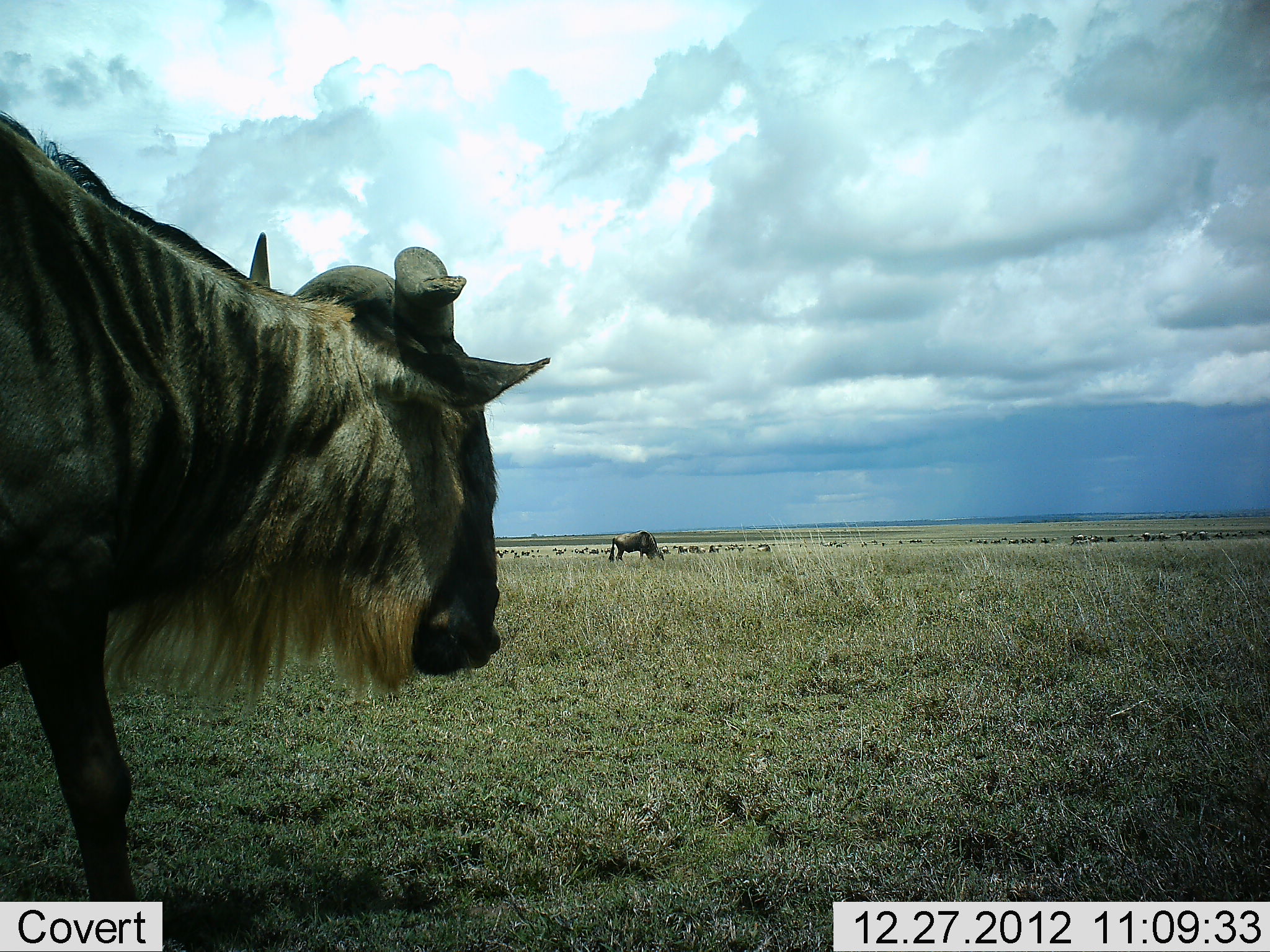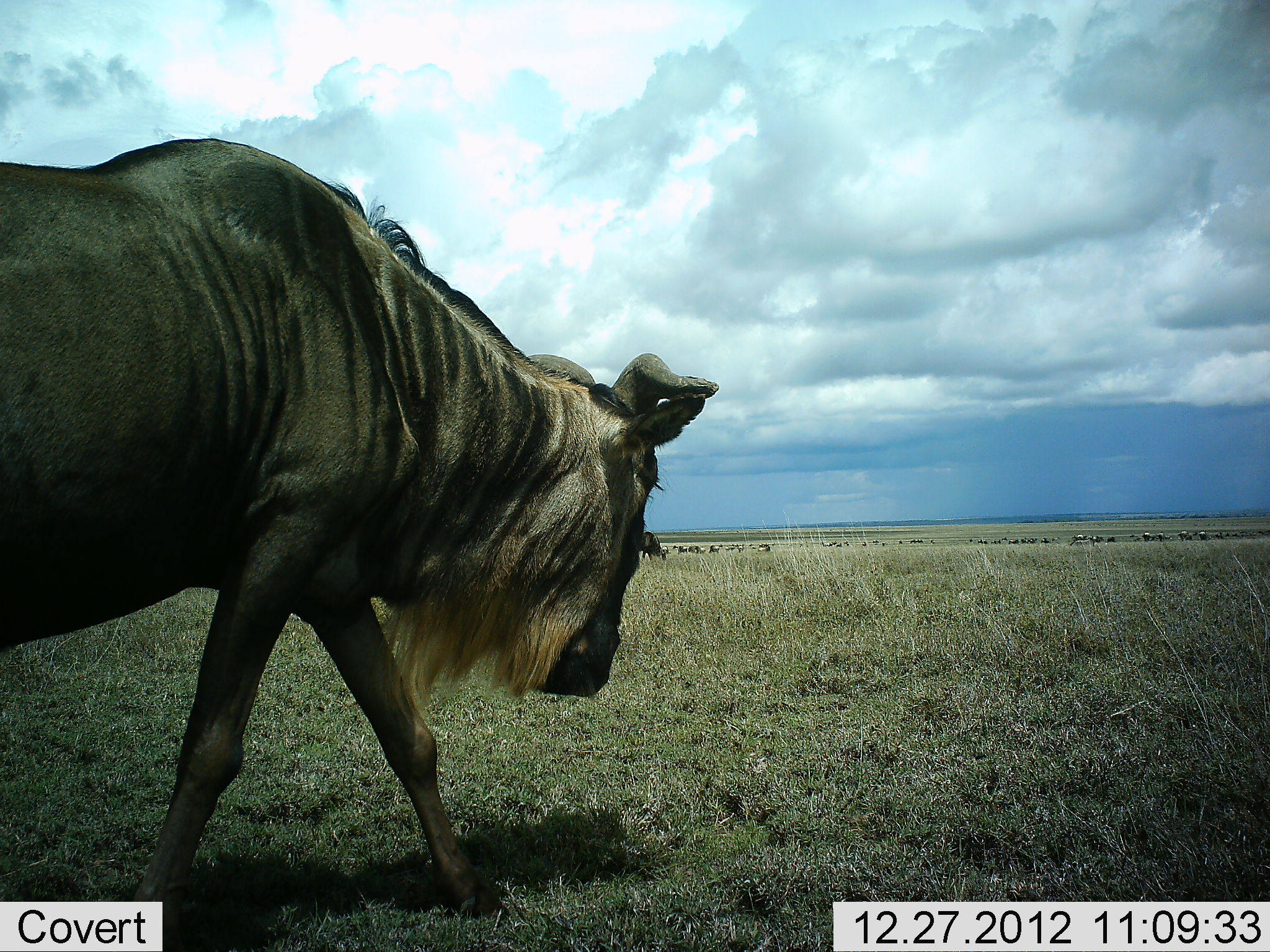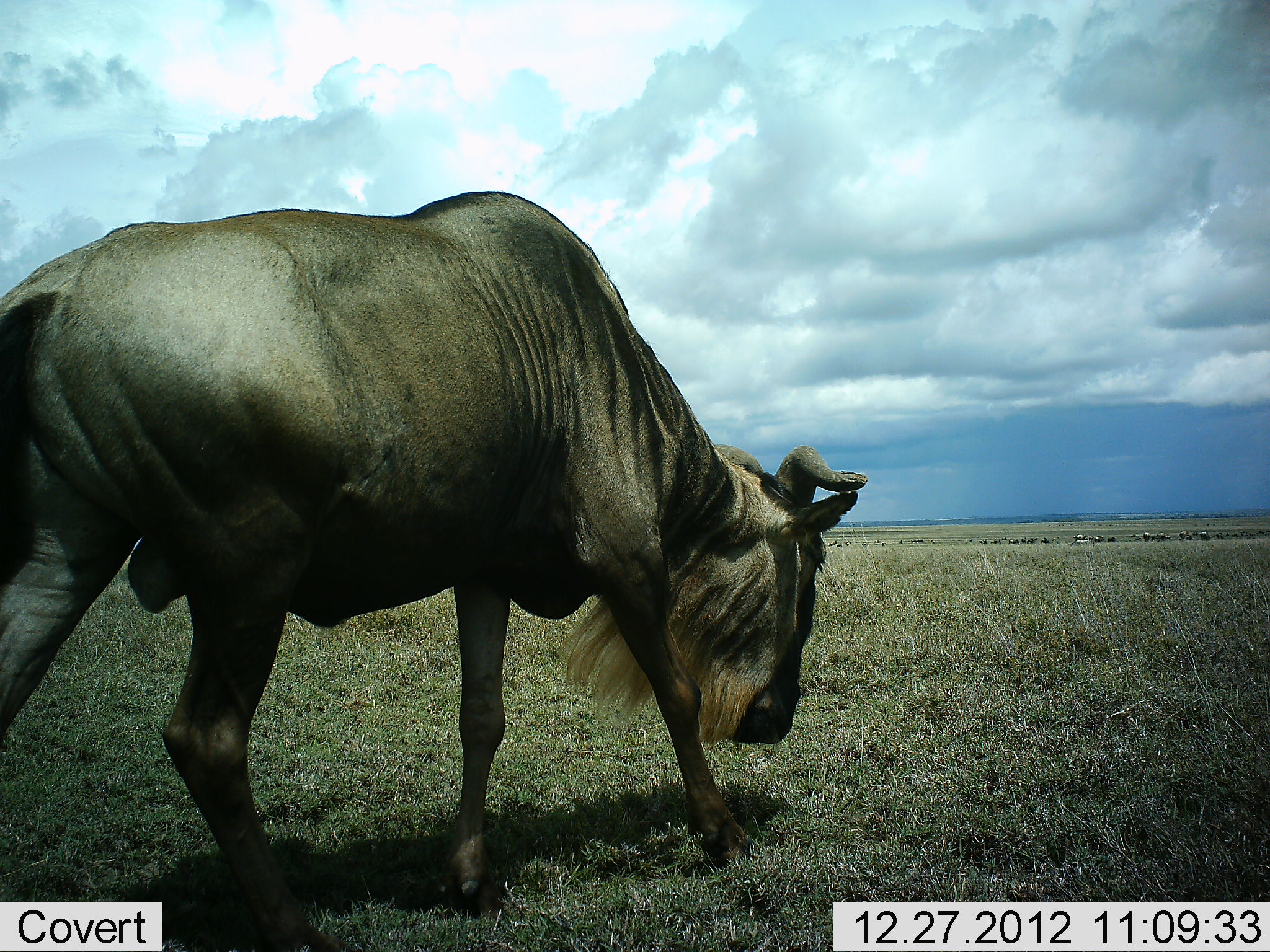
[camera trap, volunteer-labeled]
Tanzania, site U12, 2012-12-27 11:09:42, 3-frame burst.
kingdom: Animalia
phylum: Chordata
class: Mammalia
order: Artiodactyla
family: Bovidae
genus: Connochaetes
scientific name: Connochaetes taurinus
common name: blue wildebeest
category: wildebeest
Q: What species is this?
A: Wildebeest (blue wildebeest) (Connochaetes taurinus).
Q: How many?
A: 11-50.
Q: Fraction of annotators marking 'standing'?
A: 30%.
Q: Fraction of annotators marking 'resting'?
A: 10%.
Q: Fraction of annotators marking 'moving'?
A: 100%.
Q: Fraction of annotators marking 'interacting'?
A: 0%.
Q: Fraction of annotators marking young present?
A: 0%.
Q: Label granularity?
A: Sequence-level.